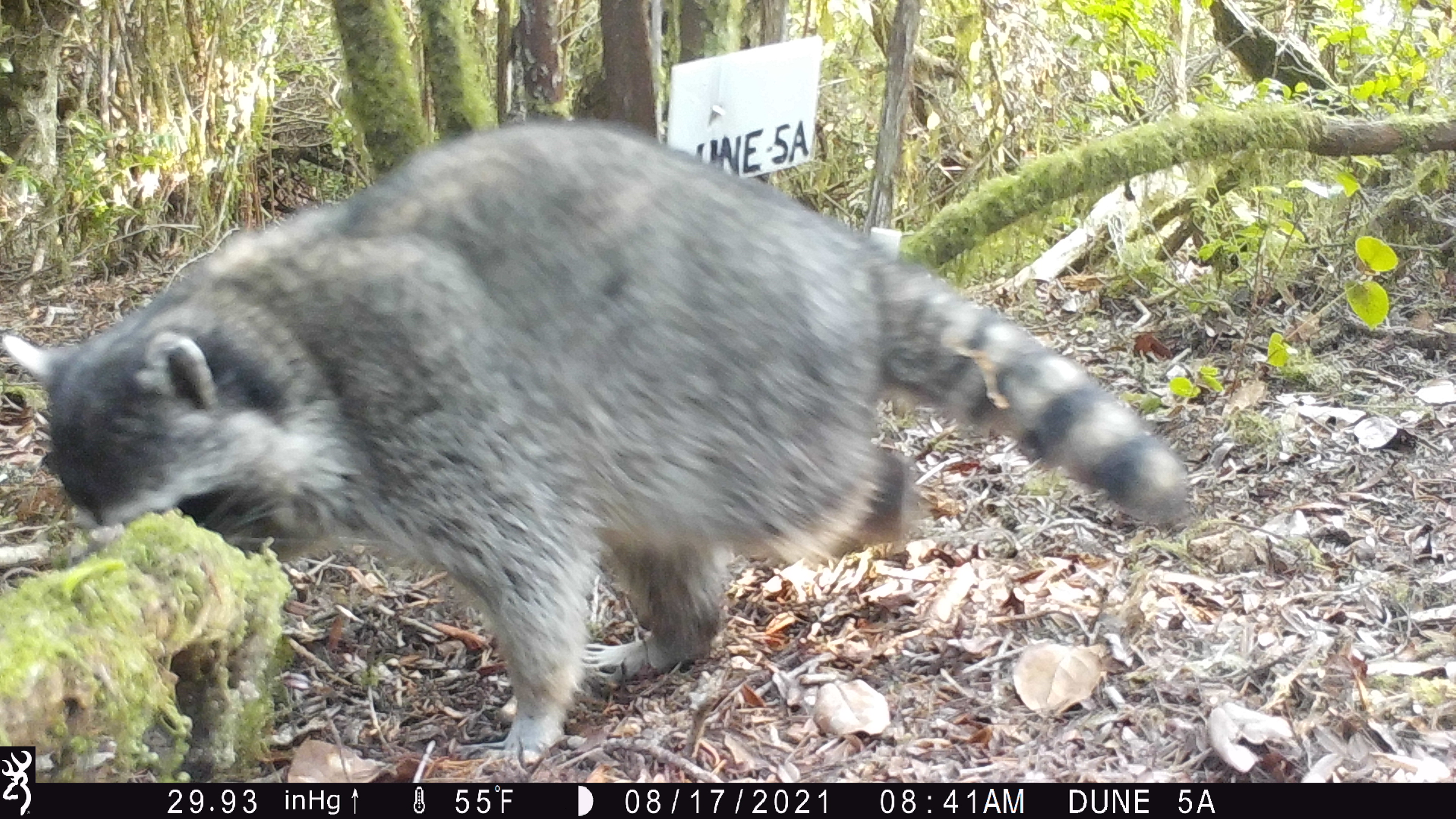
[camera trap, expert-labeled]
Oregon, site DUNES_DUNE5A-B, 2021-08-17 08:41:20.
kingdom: Animalia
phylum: Chordata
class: Mammalia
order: Carnivora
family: Procyonidae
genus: Procyon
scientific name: Procyon lotor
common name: northern raccoon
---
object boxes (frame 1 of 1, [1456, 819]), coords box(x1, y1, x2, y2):
northern raccoon: box(5, 121, 1194, 743)